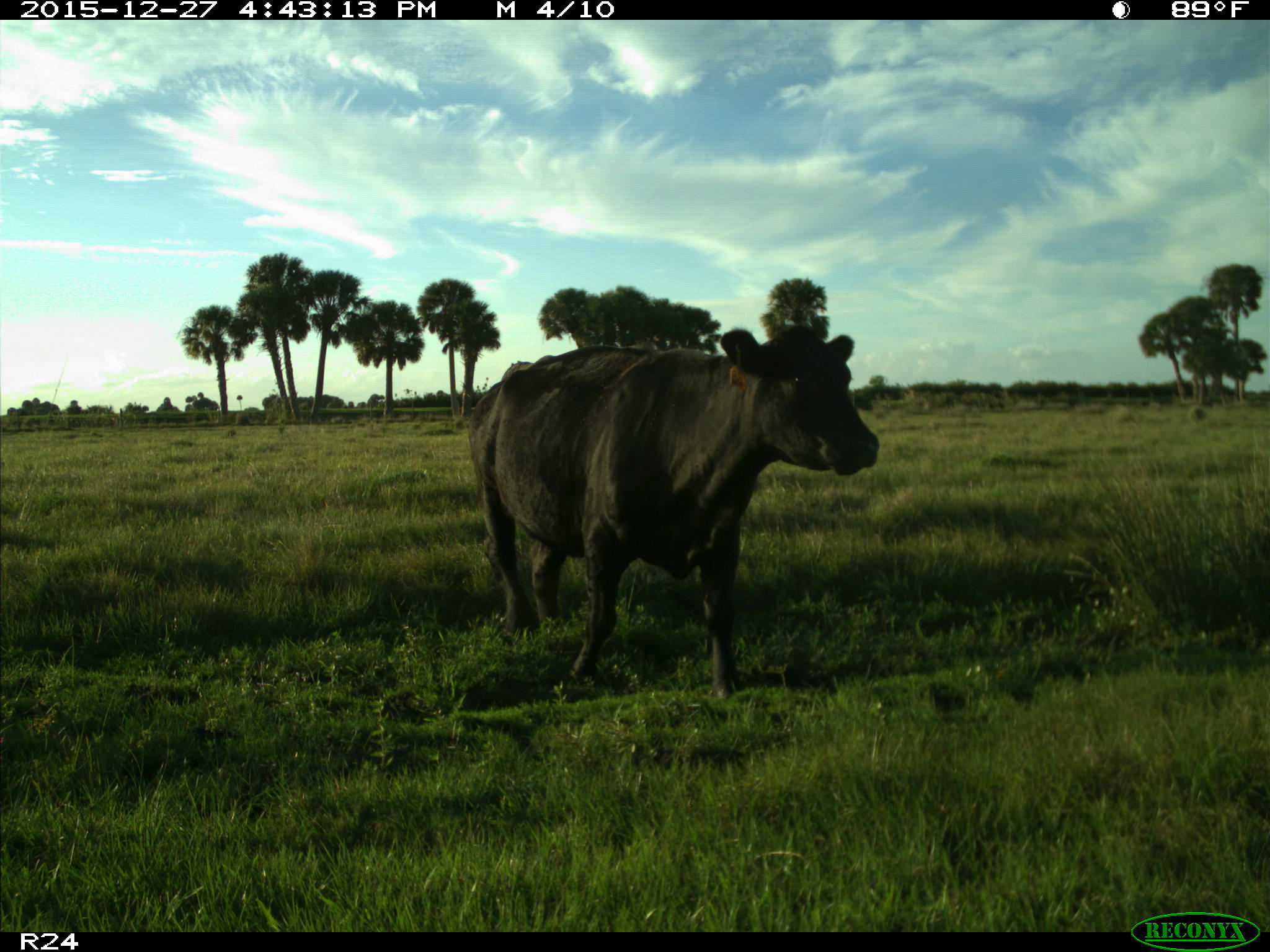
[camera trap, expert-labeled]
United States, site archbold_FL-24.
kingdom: Animalia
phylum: Chordata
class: Mammalia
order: Artiodactyla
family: Bovidae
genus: Bos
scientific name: Bos taurus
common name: domestic cow